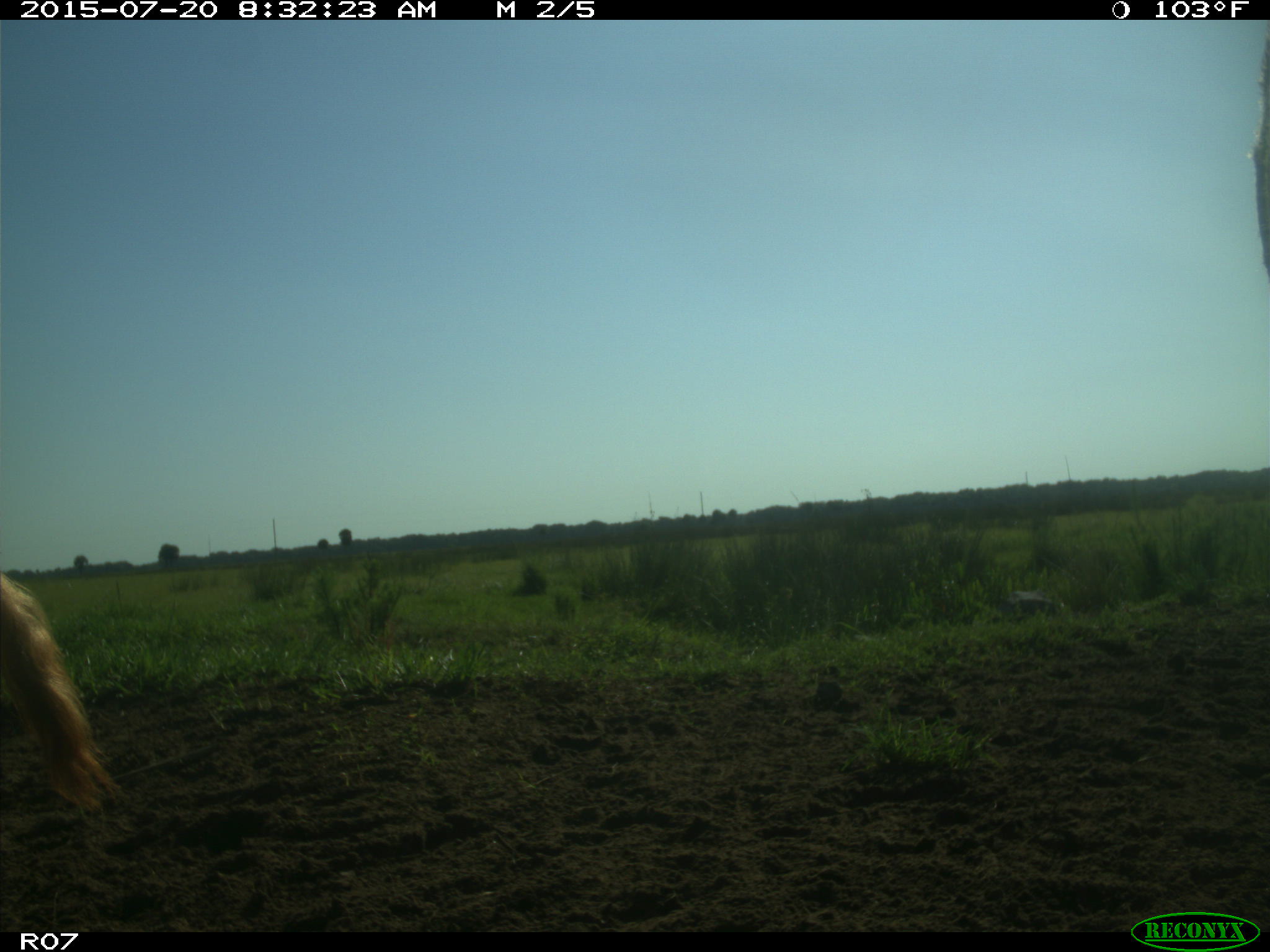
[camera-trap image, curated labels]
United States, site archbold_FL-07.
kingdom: Animalia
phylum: Chordata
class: Mammalia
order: Artiodactyla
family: Bovidae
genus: Bos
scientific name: Bos taurus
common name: domestic cow